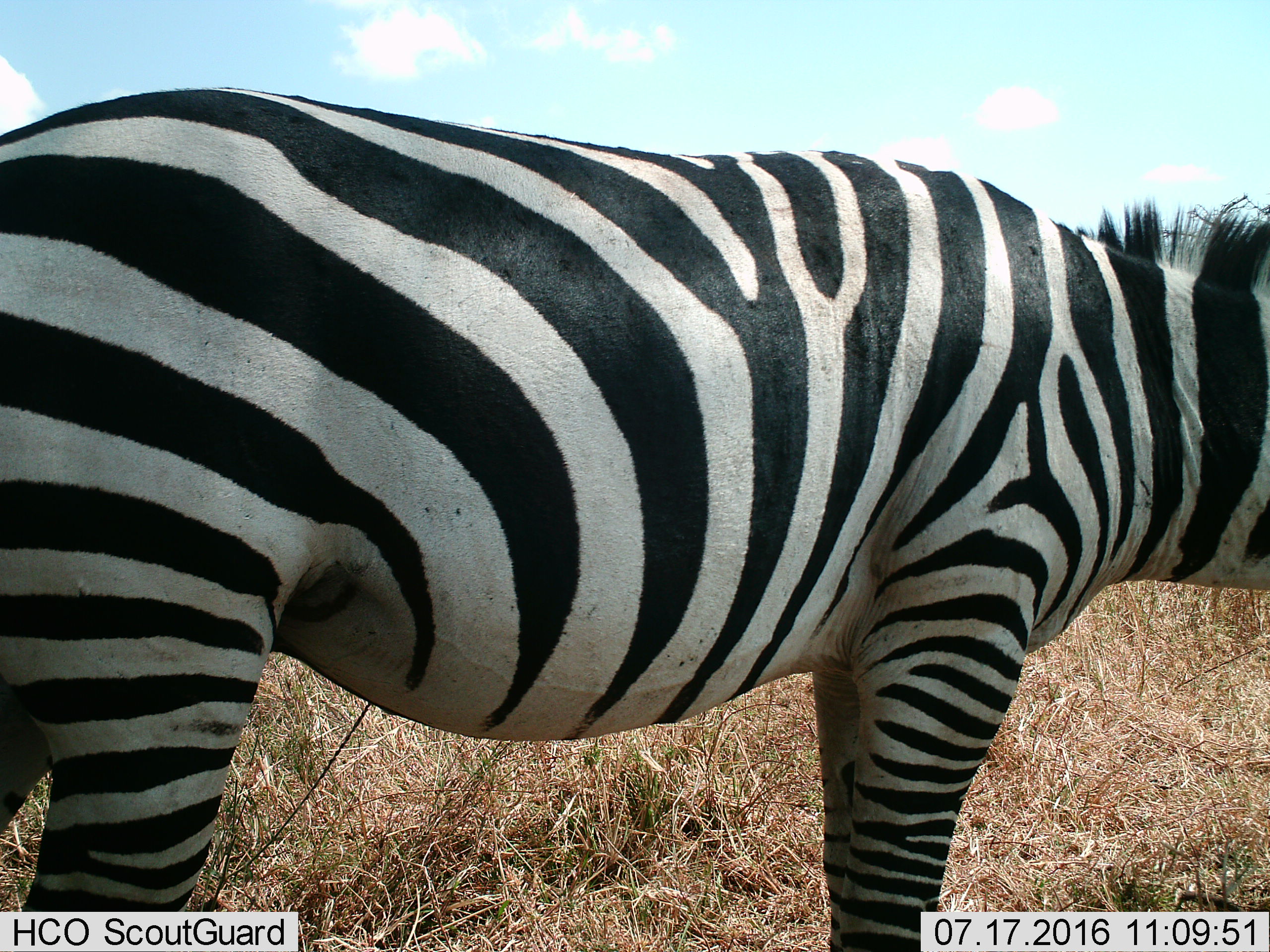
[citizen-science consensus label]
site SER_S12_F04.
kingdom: Animalia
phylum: Chordata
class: Mammalia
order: Perissodactyla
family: Equidae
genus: Equus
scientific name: Equus quagga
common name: plains zebra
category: zebraplains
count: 1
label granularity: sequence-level